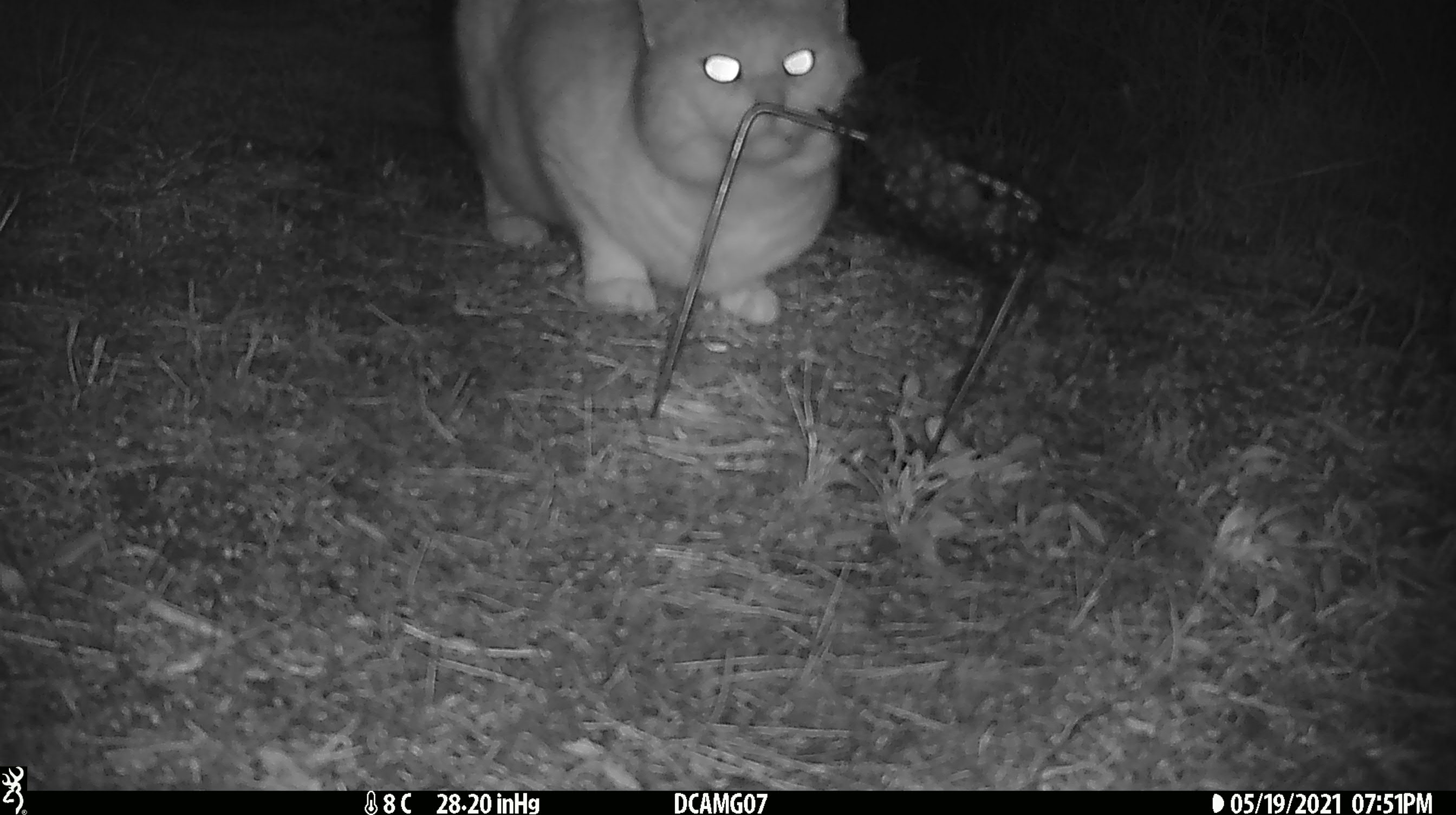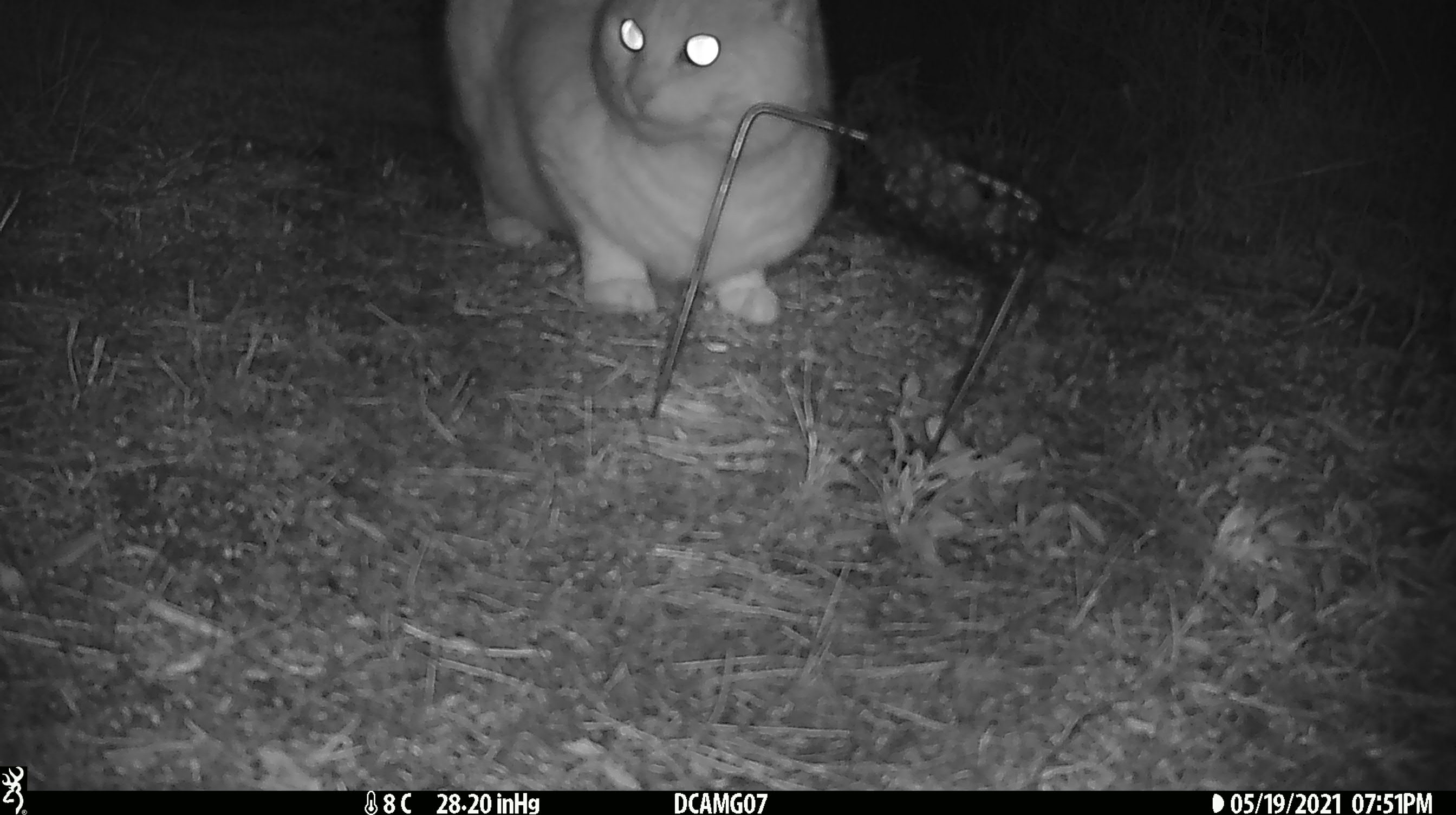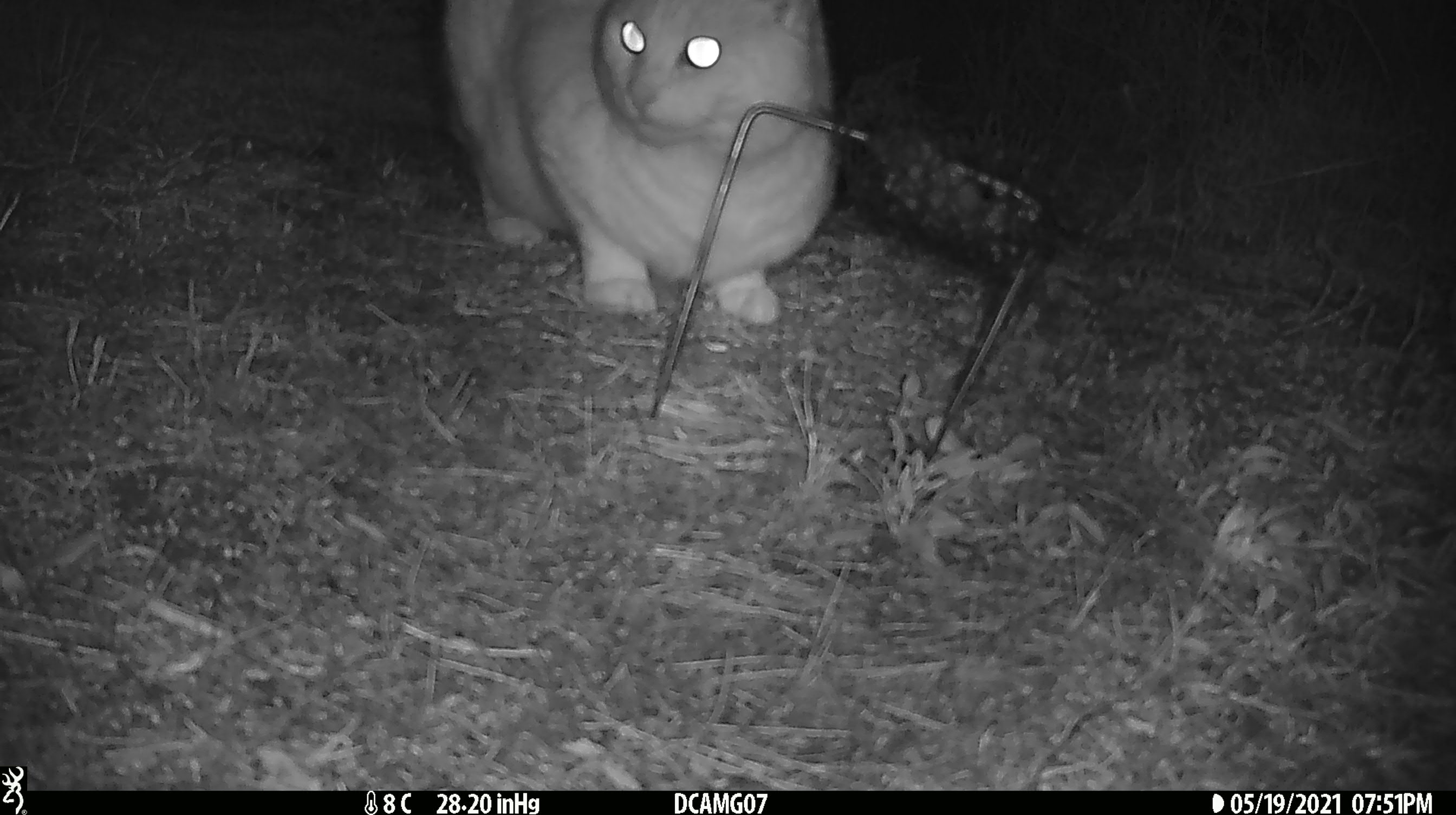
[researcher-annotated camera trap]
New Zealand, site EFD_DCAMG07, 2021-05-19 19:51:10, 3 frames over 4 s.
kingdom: Animalia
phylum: Chordata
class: Mammalia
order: Carnivora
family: Felidae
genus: Felis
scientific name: Felis catus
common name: domestic cat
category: cat